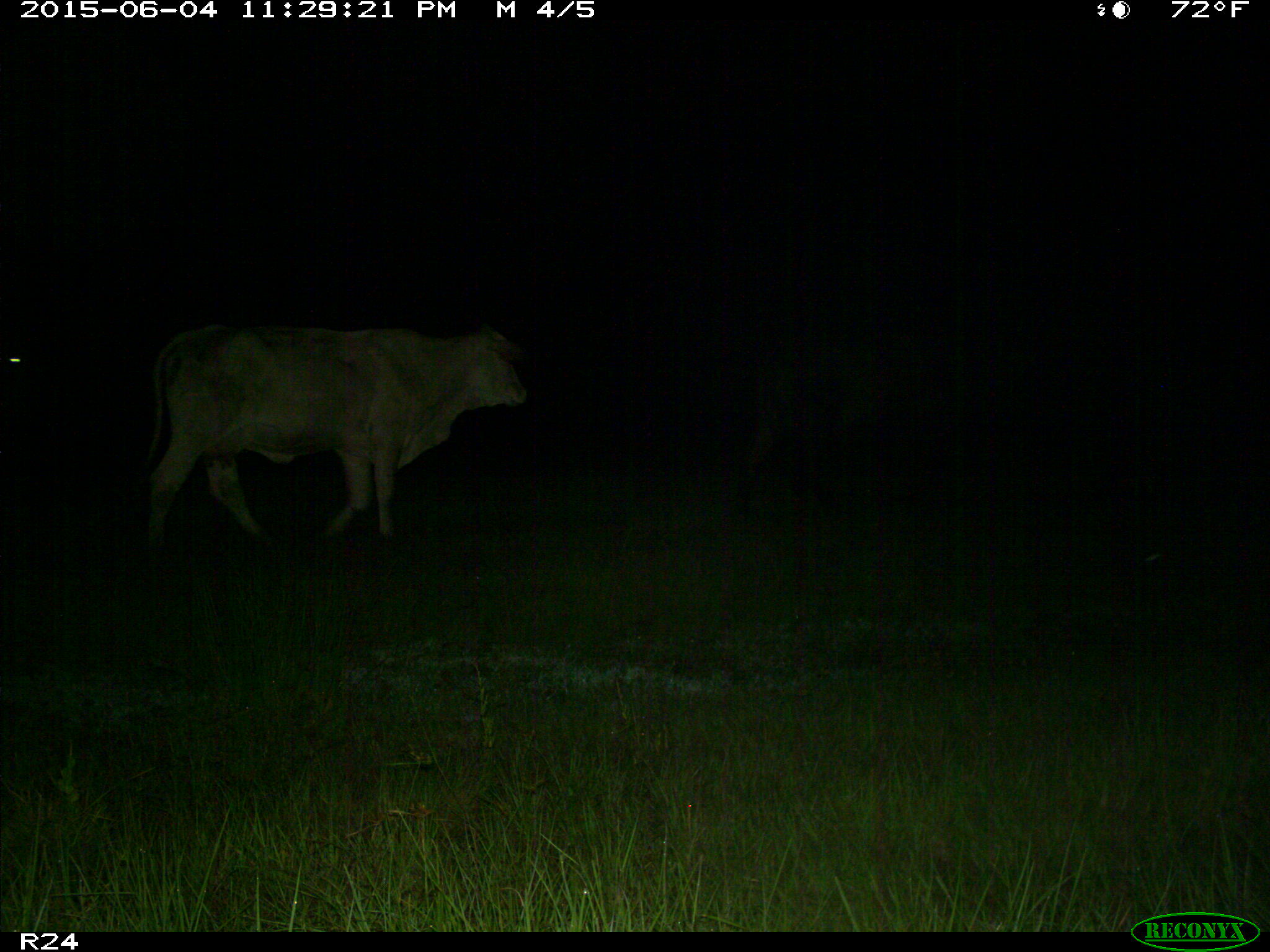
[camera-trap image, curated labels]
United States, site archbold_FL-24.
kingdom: Animalia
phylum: Chordata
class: Mammalia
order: Artiodactyla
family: Bovidae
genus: Bos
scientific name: Bos taurus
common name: domestic cow